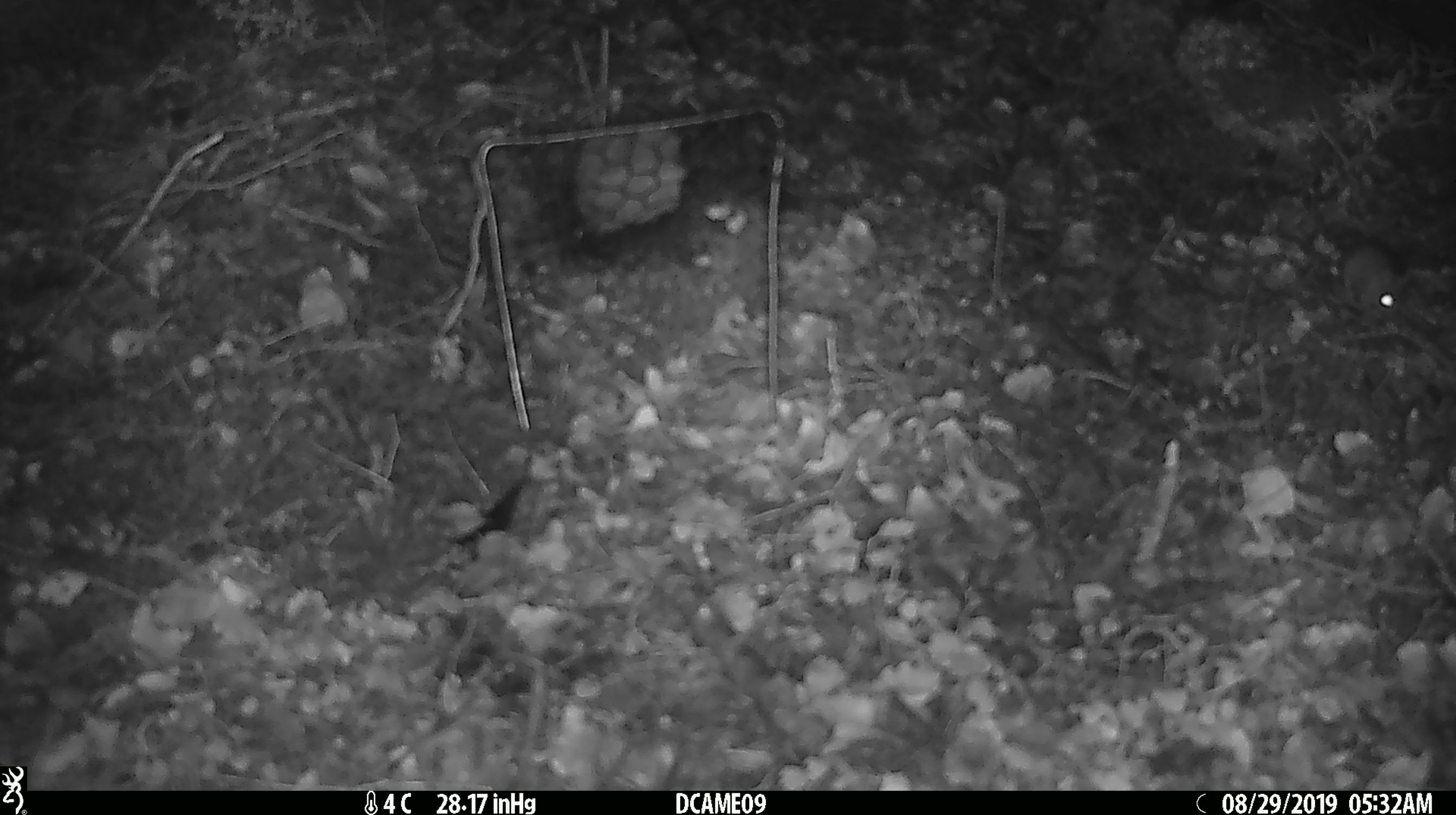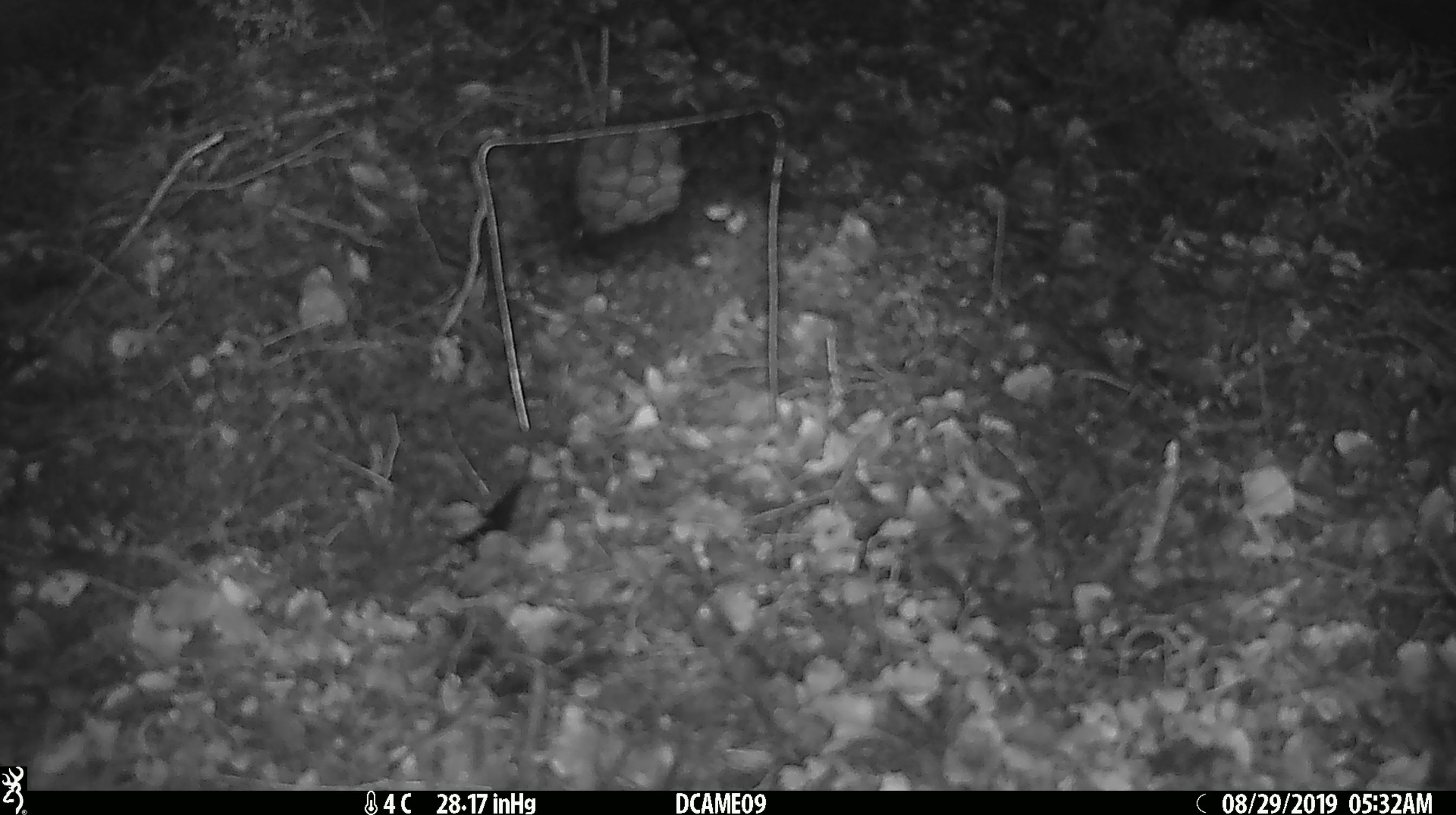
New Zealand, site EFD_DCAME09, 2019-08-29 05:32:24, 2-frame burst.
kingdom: Animalia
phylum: Chordata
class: Mammalia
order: Rodentia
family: Muridae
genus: Mus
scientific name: Mus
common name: mouse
Mouse (Mus).